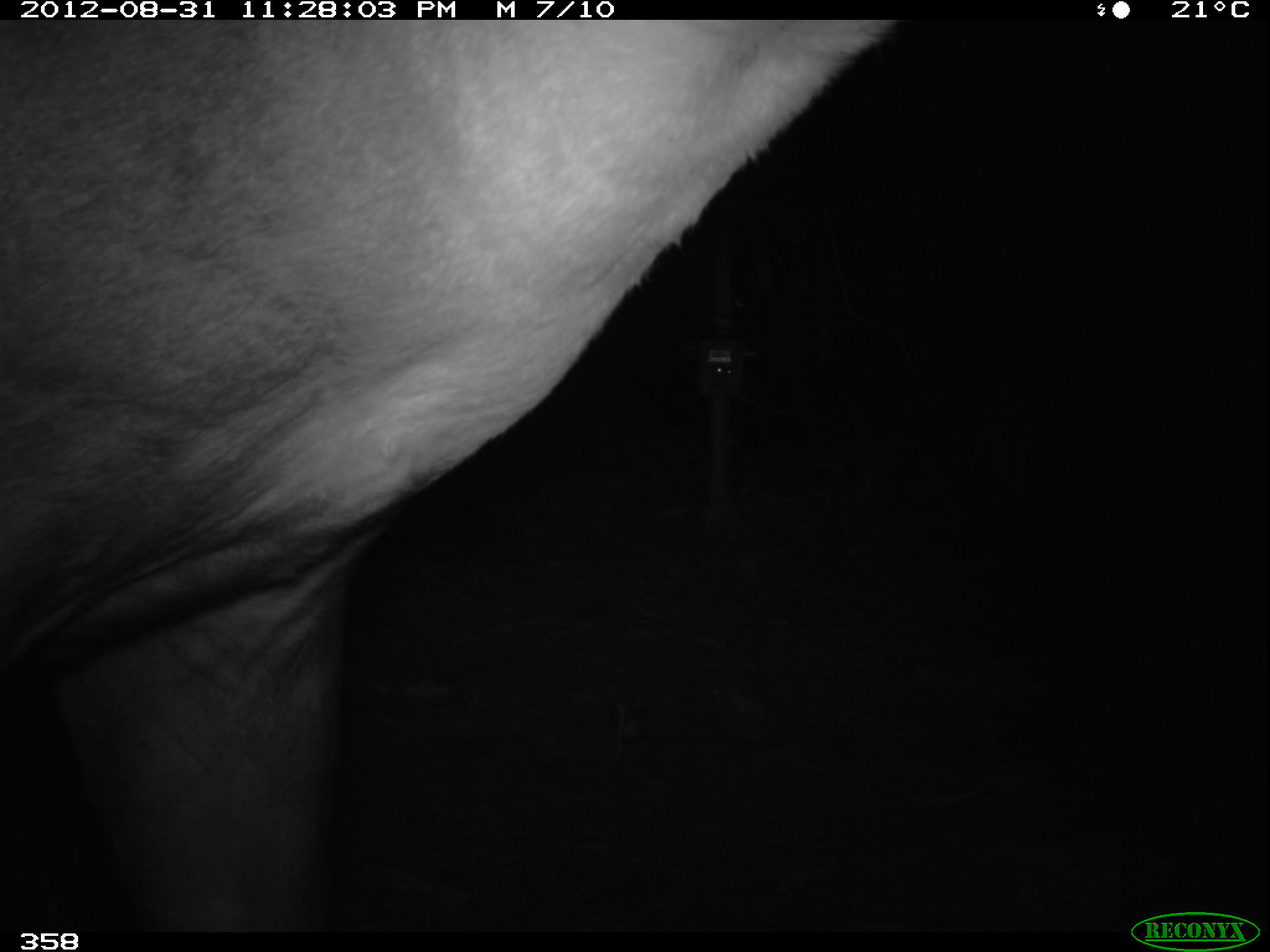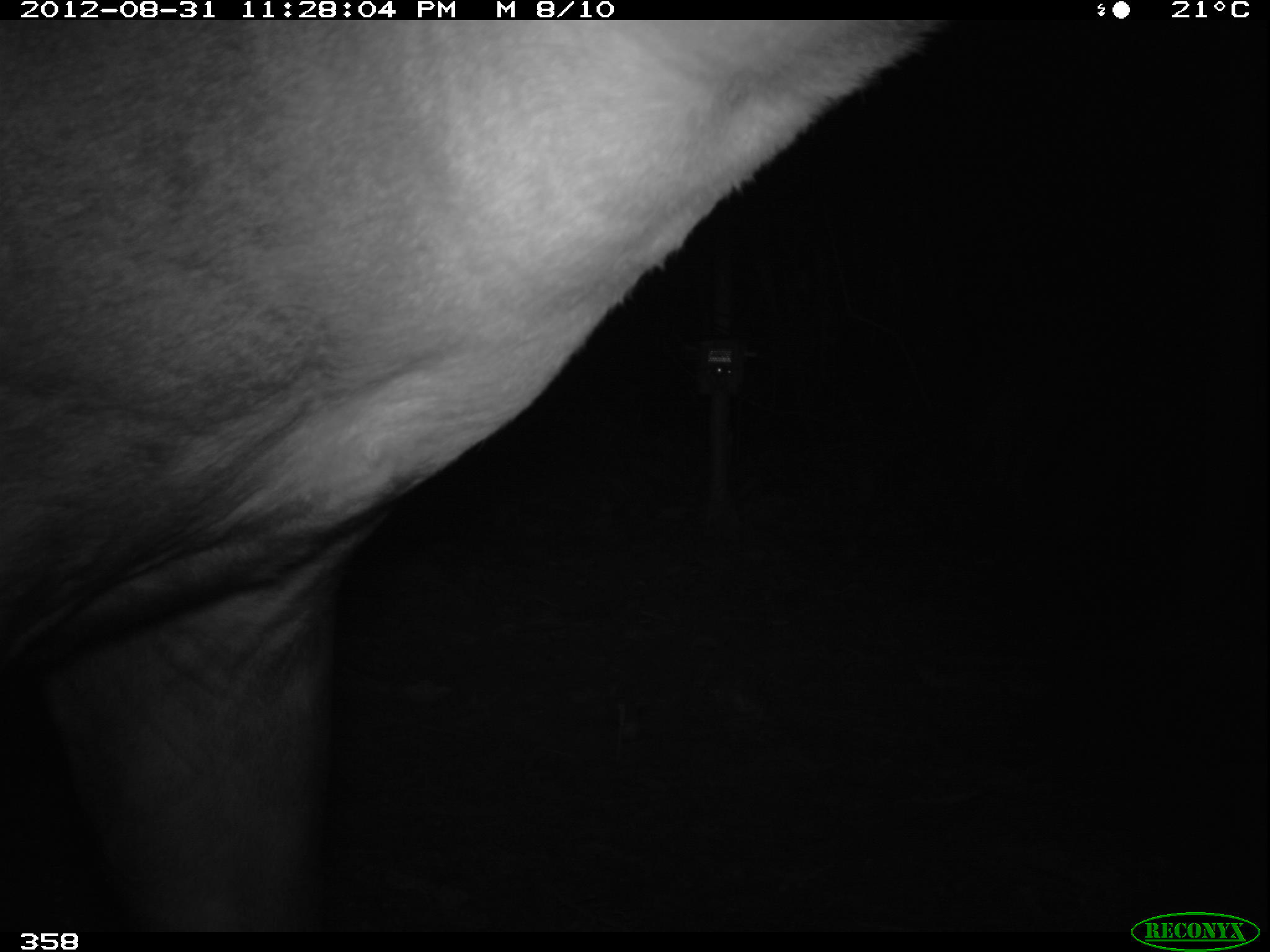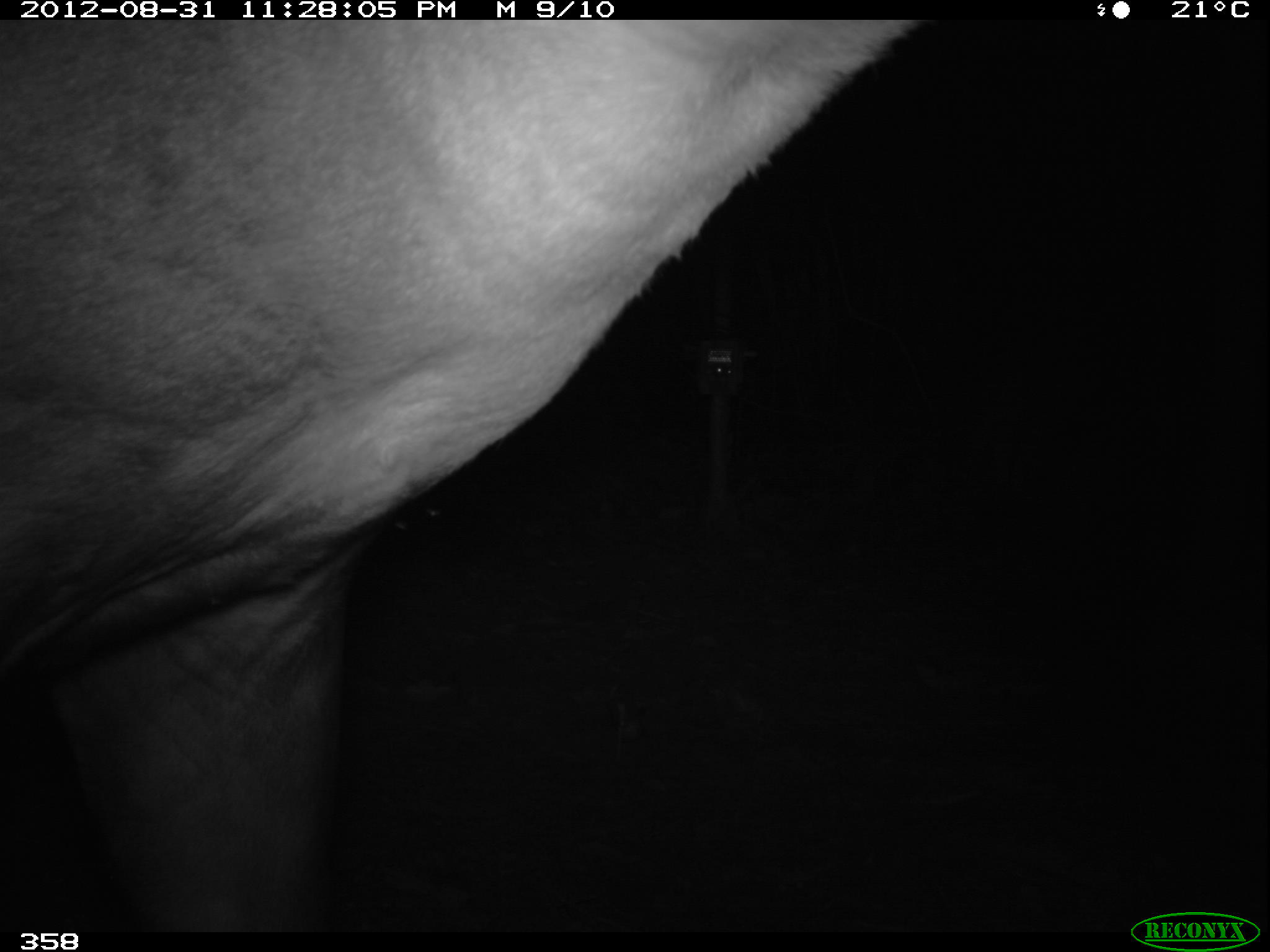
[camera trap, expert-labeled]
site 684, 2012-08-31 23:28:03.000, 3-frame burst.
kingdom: Animalia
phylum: Chordata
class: Mammalia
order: Perissodactyla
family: Tapiridae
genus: Tapirus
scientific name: Tapirus terrestris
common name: south american tapir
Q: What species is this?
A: Tapirus terrestris (south american tapir).